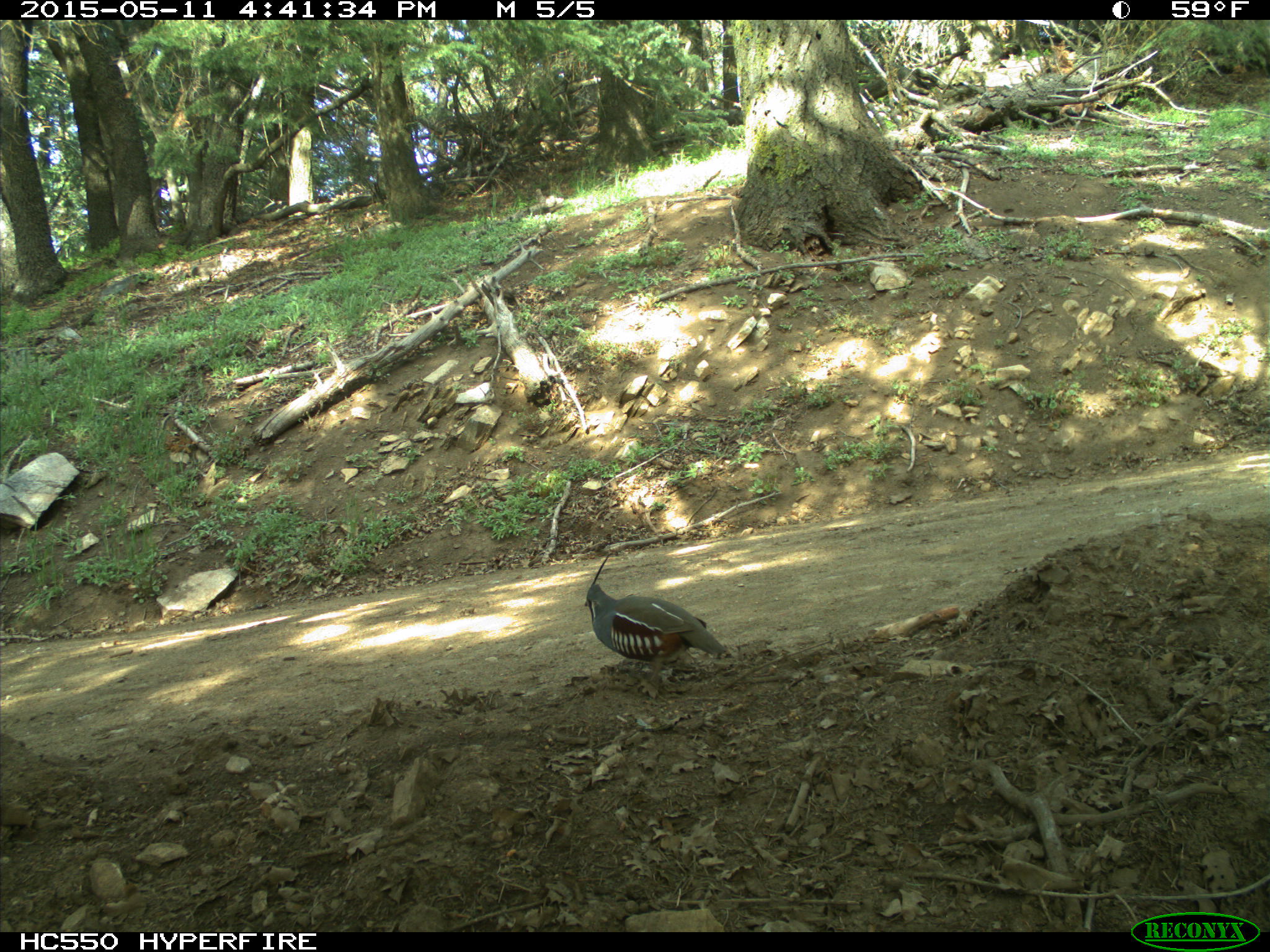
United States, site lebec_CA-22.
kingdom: Animalia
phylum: Chordata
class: Aves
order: Galliformes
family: Odontophoridae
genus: Callipepla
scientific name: Callipepla californica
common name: california quail